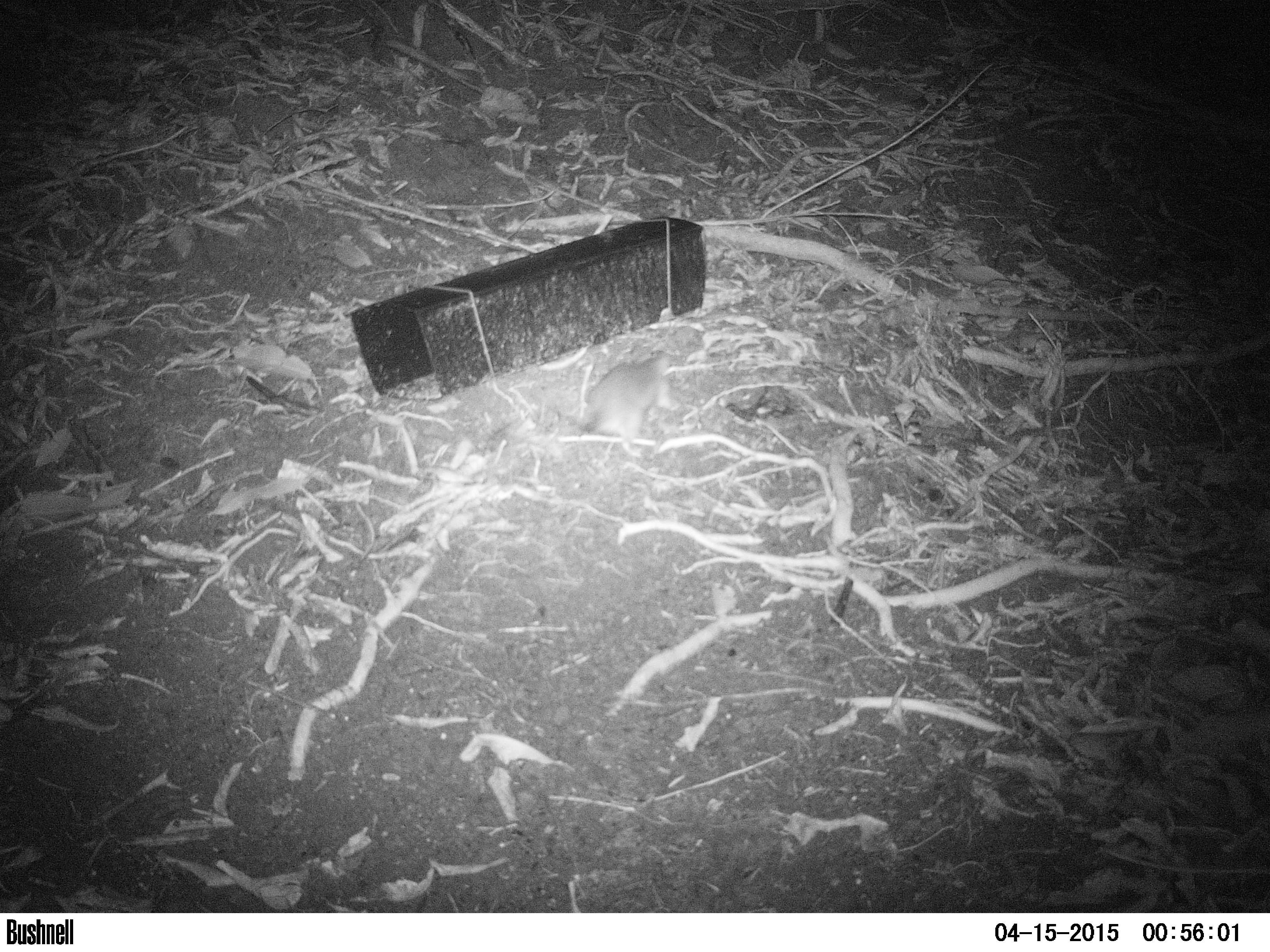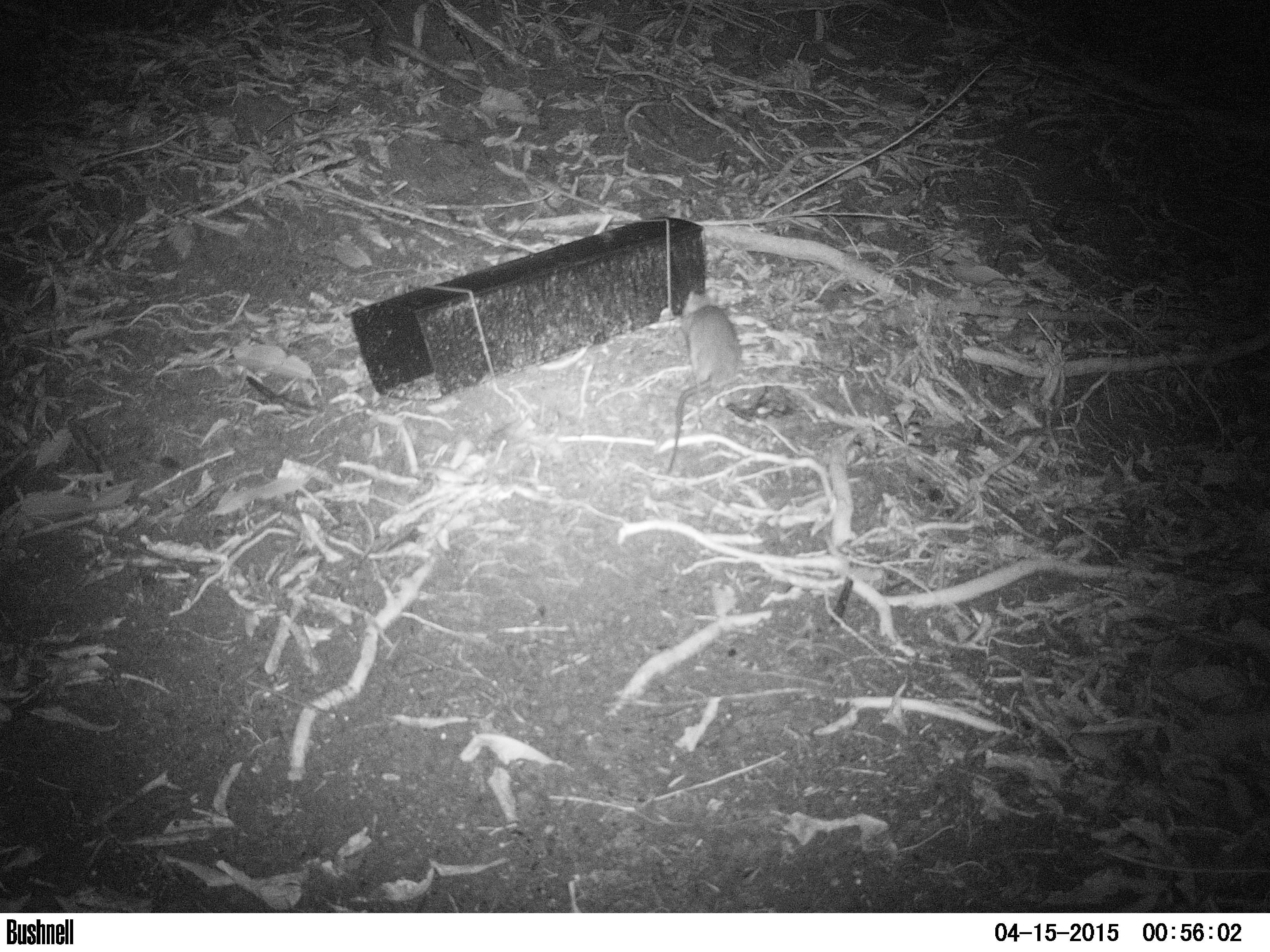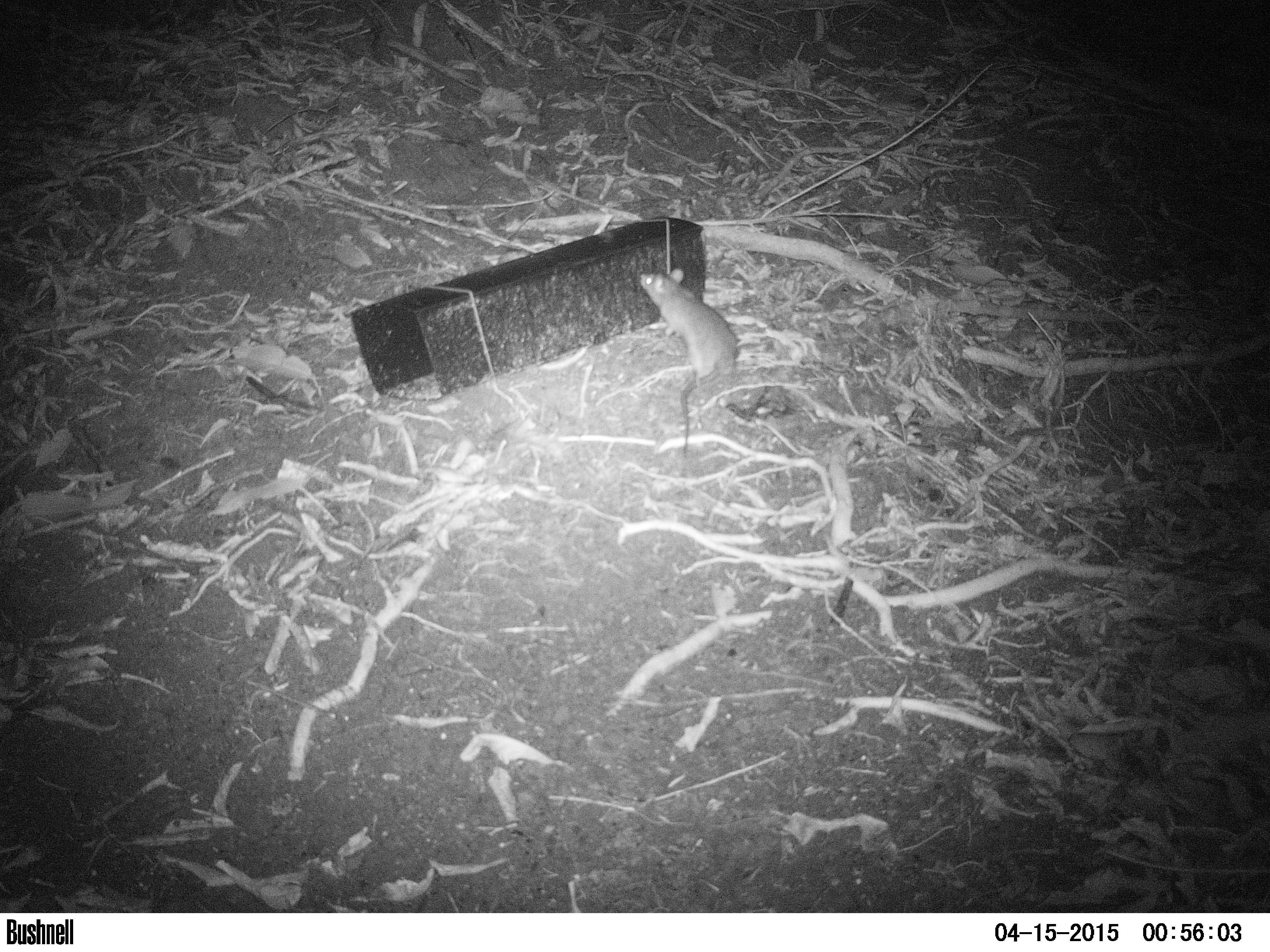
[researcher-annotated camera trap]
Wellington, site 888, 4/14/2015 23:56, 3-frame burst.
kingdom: Animalia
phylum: Chordata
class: Mammalia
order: Rodentia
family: Muridae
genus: Rattus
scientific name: Rattus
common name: rat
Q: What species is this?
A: Rat (Rattus).